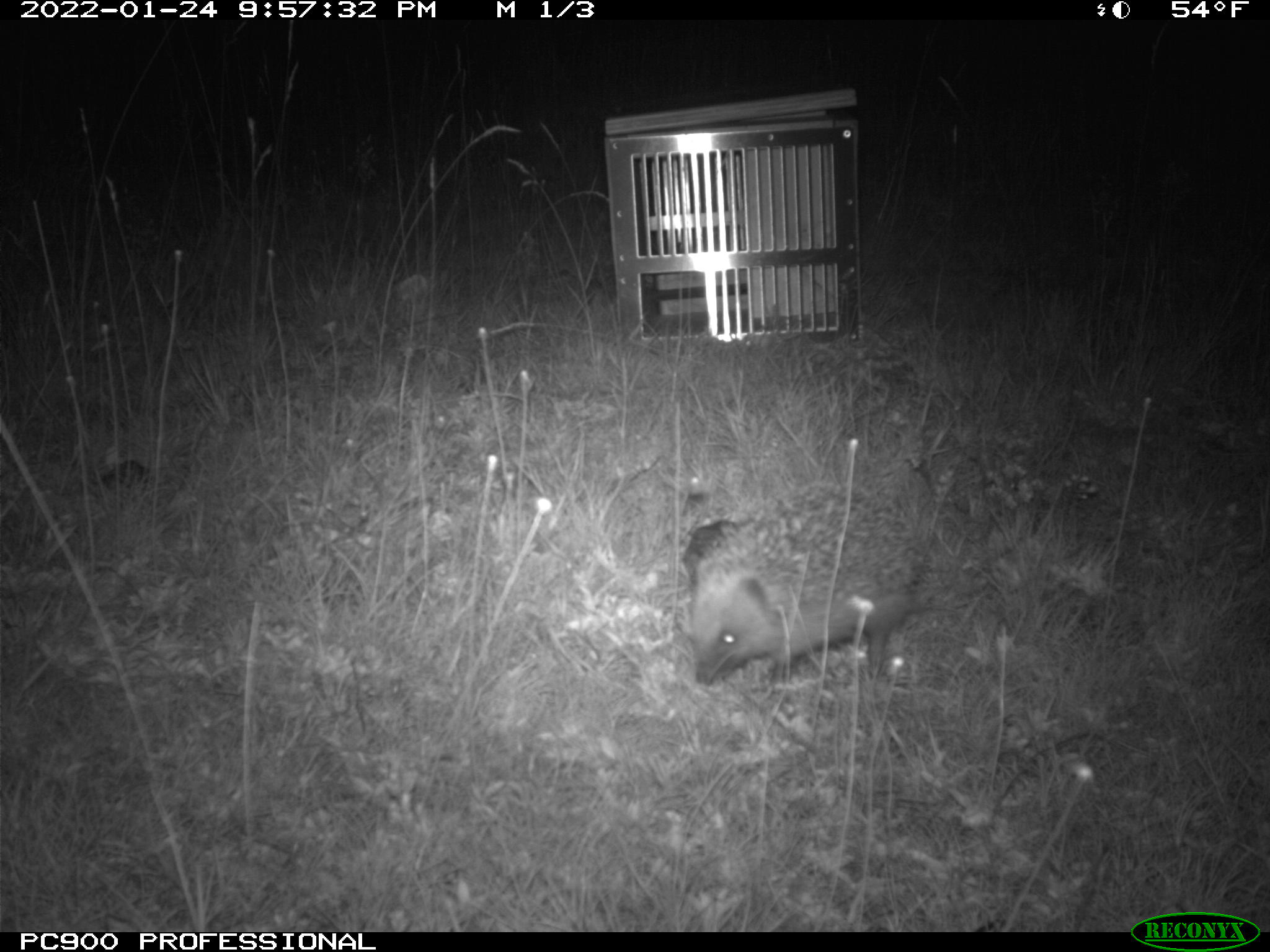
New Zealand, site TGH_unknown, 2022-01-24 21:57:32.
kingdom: Animalia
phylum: Chordata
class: Mammalia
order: Eulipotyphla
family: Erinaceidae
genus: Erinaceus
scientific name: Erinaceus europaeus europaeus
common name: european hedgehog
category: hedgehog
Hedgehog (european hedgehog) (Erinaceus europaeus europaeus).